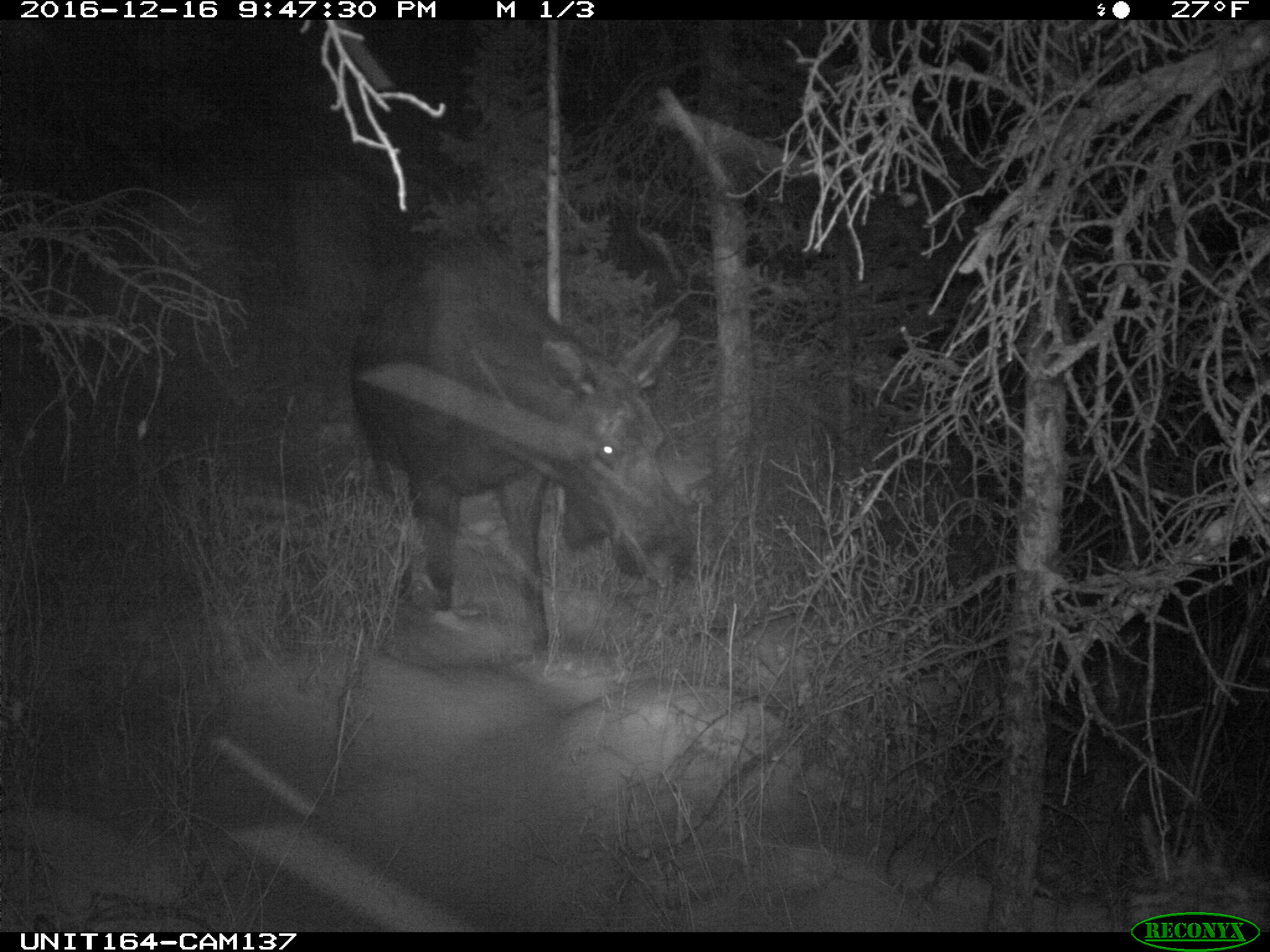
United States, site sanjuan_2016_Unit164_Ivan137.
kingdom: Animalia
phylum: Chordata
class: Mammalia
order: Artiodactyla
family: Cervidae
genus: Alces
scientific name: Alces alces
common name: moose